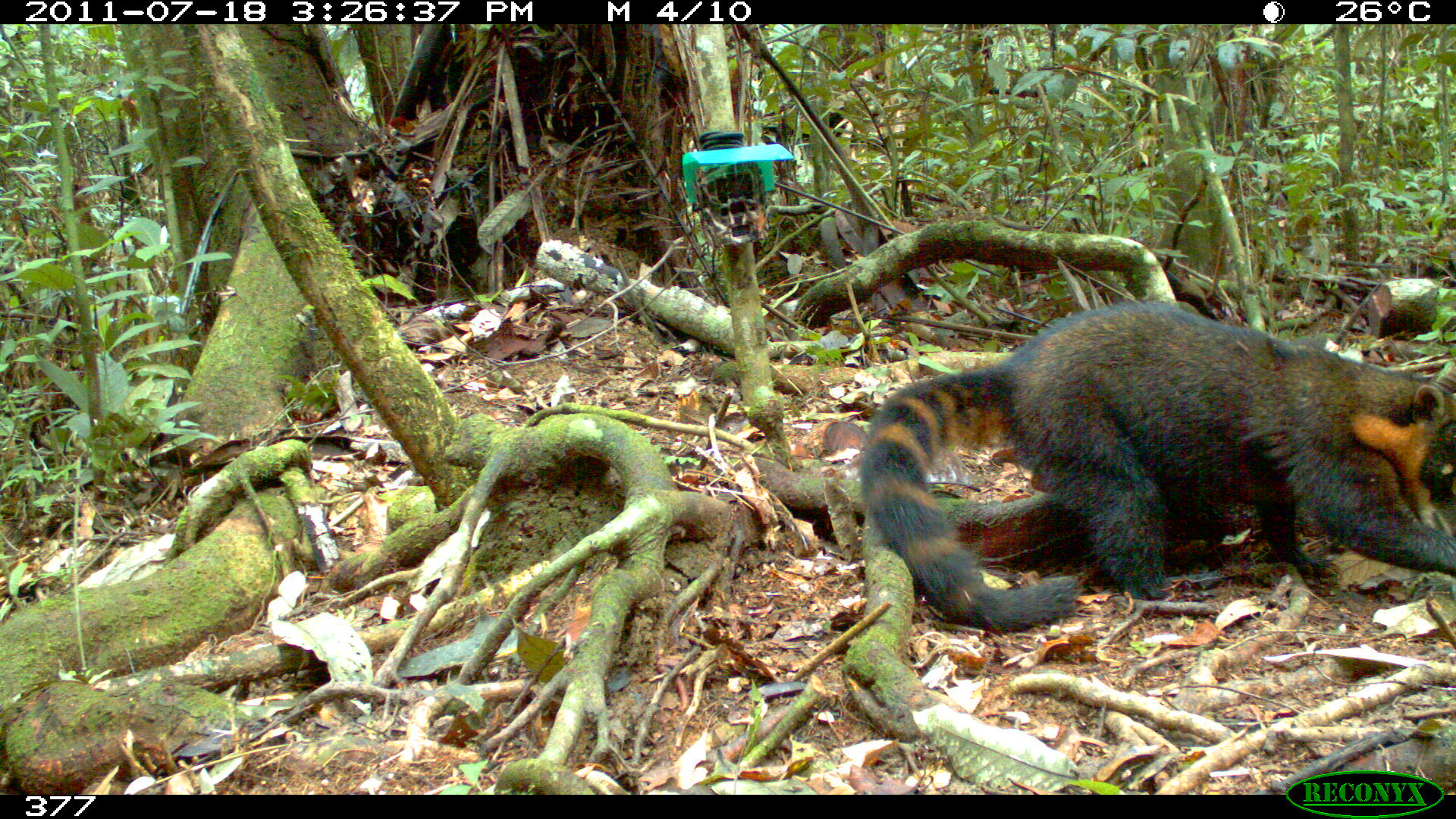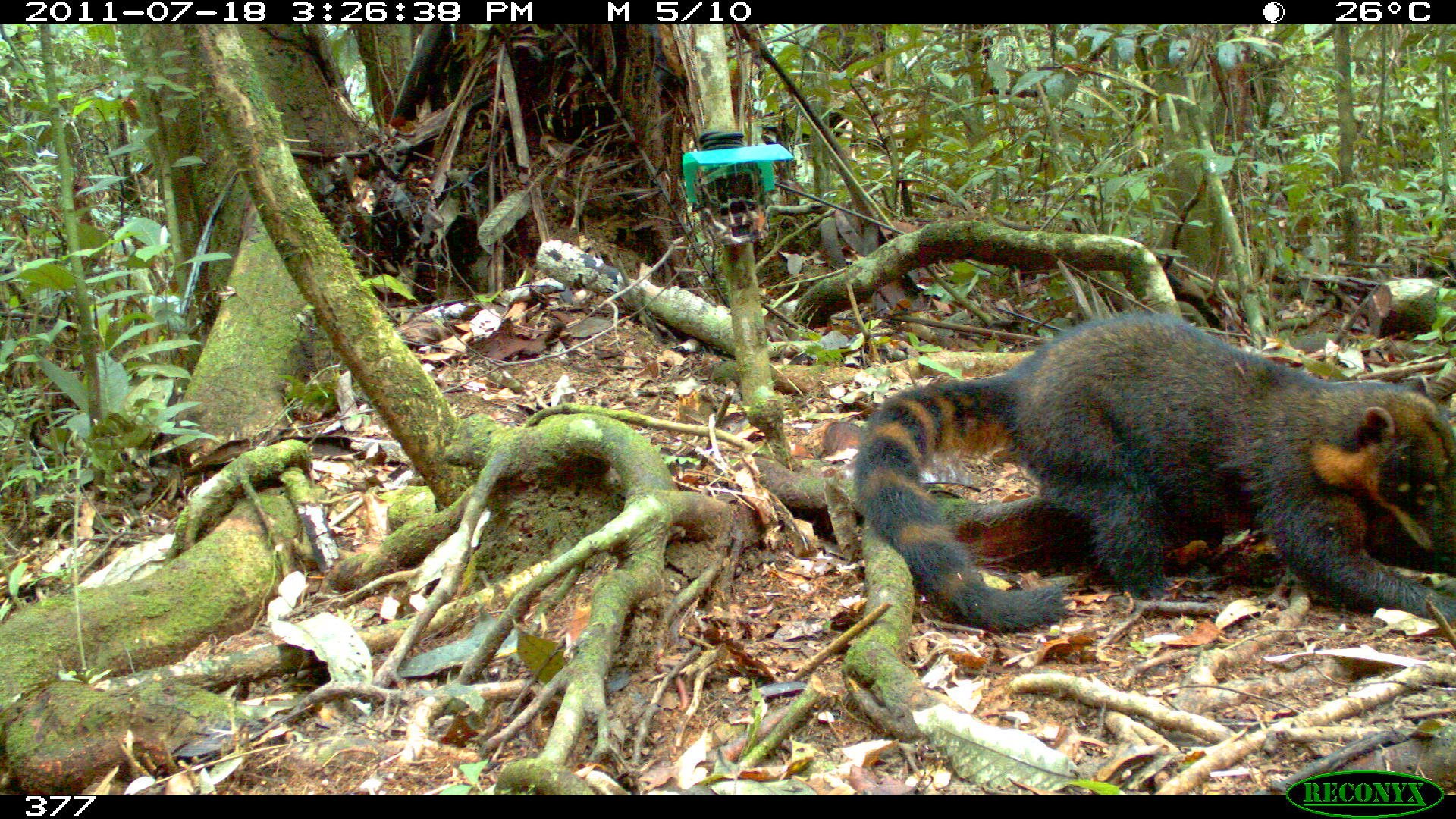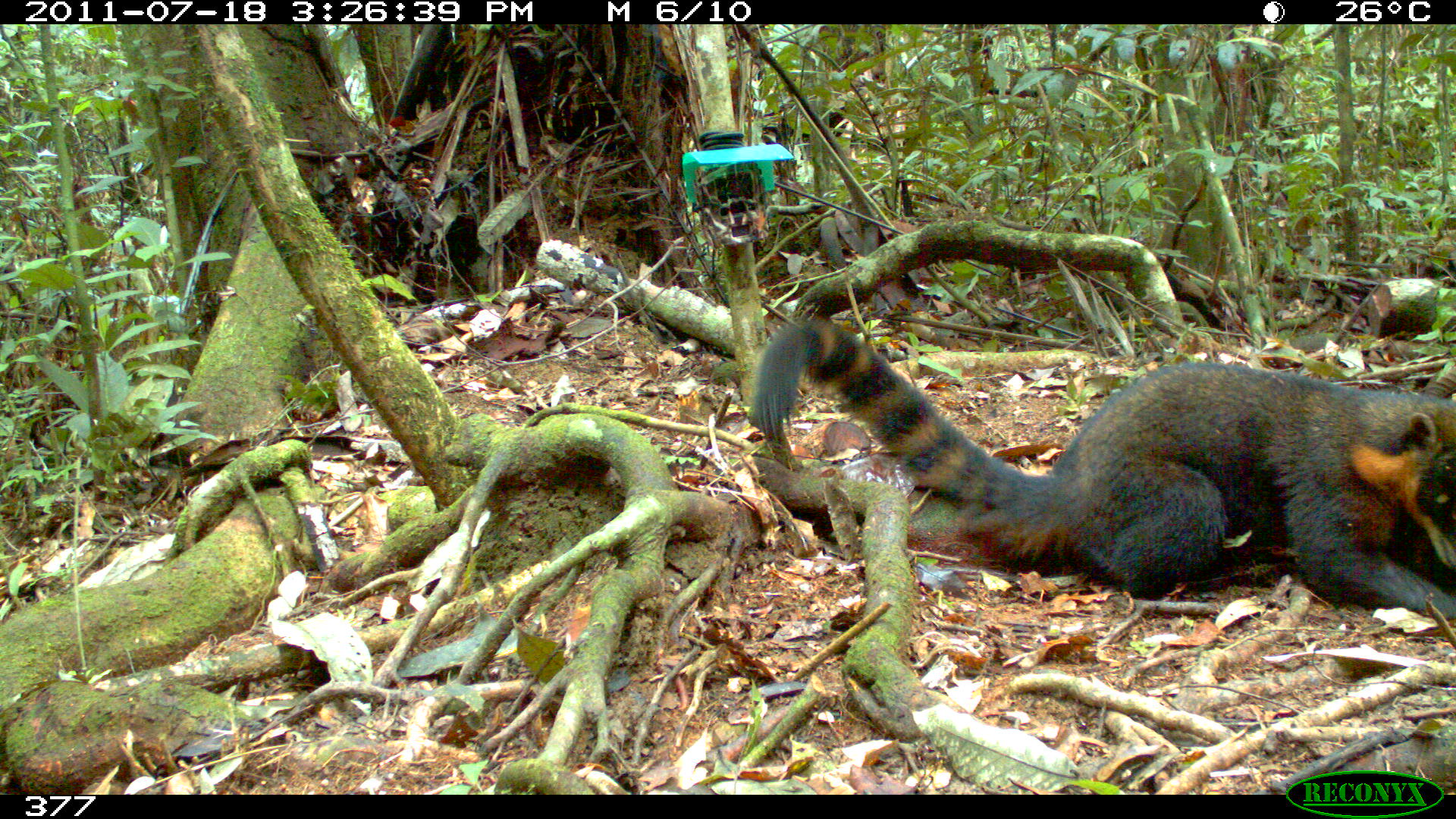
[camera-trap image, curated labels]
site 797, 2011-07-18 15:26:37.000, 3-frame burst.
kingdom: Animalia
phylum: Chordata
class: Mammalia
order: Carnivora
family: Procyonidae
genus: Nasua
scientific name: Nasua nasua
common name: south american coati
Nasua nasua (south american coati).